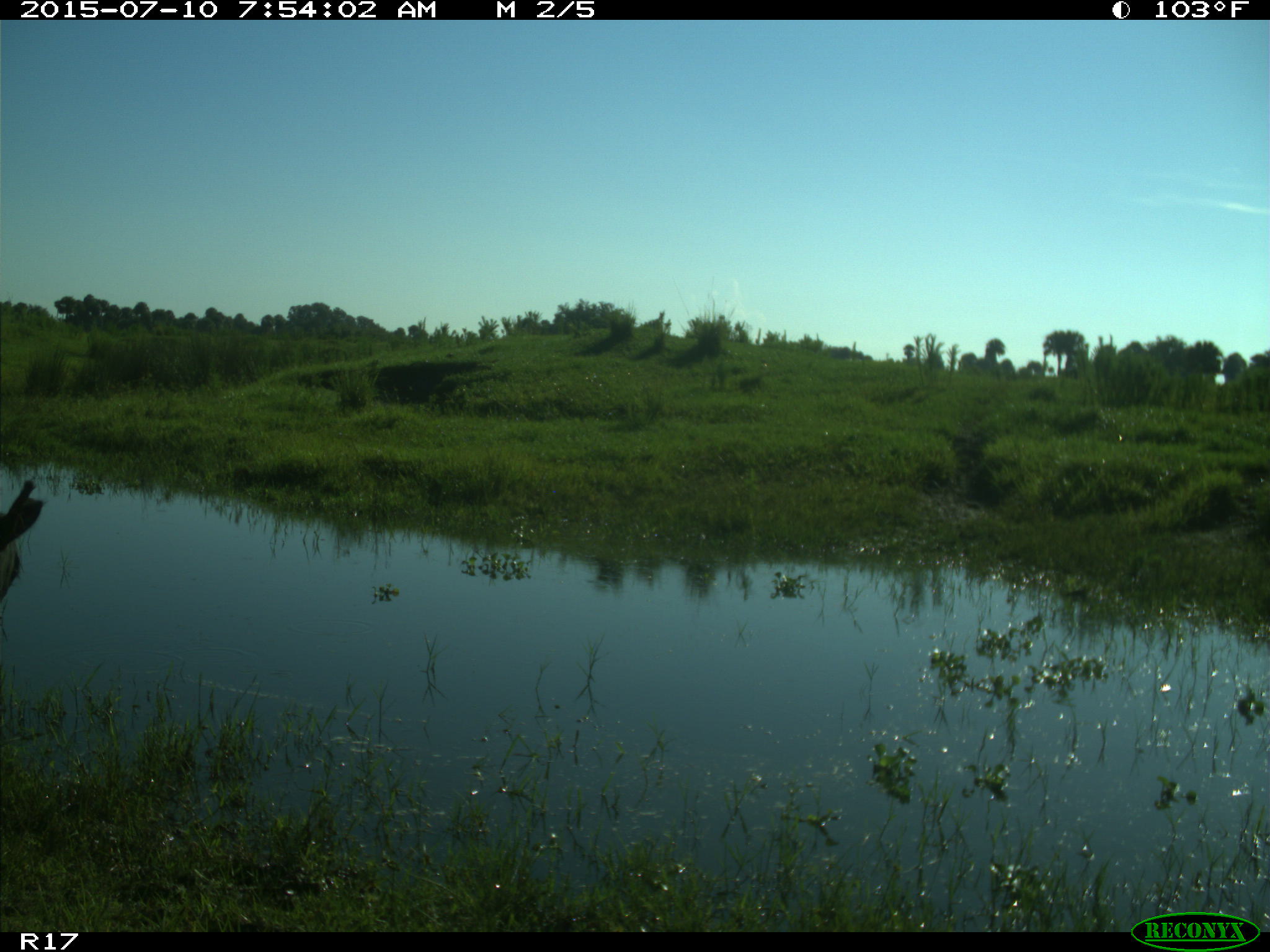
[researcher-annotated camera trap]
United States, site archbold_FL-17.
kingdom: Animalia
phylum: Chordata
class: Mammalia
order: Artiodactyla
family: Bovidae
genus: Bos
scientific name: Bos taurus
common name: domestic cow